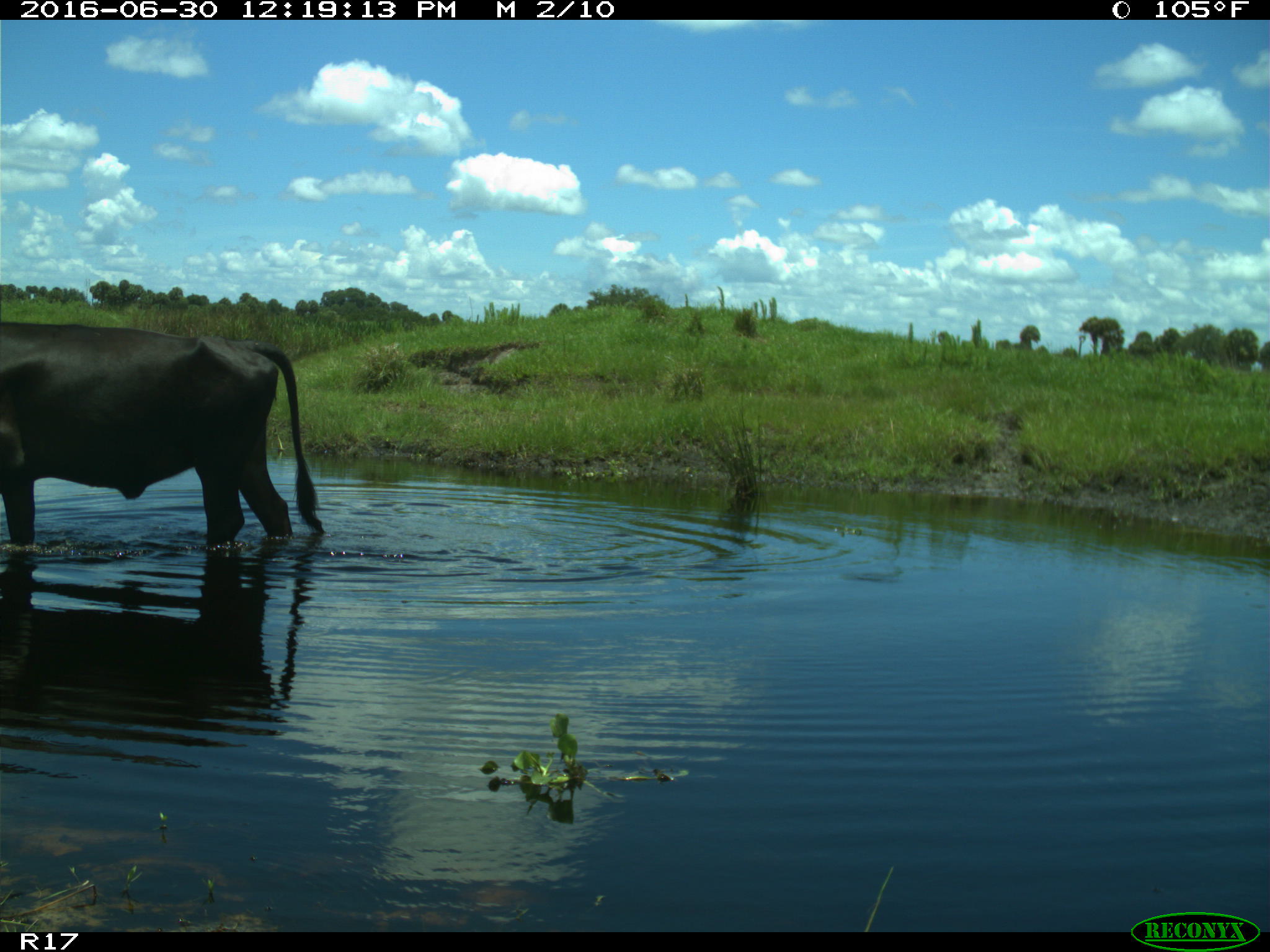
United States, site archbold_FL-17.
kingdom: Animalia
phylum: Chordata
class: Mammalia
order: Artiodactyla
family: Bovidae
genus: Bos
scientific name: Bos taurus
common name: domestic cow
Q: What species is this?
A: Bos taurus (domestic cow).